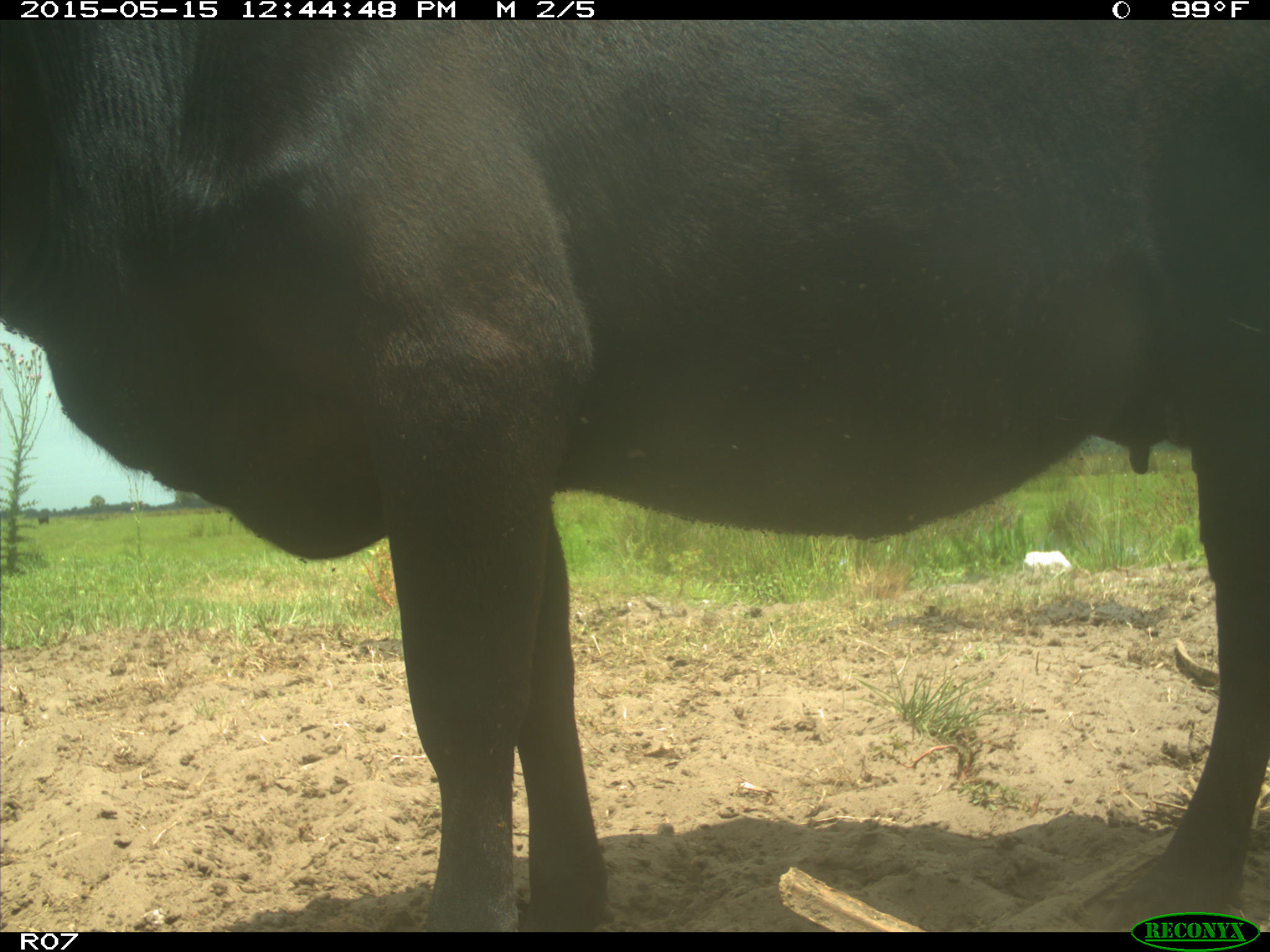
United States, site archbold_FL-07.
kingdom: Animalia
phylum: Chordata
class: Mammalia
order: Artiodactyla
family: Bovidae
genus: Bos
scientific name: Bos taurus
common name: domestic cow